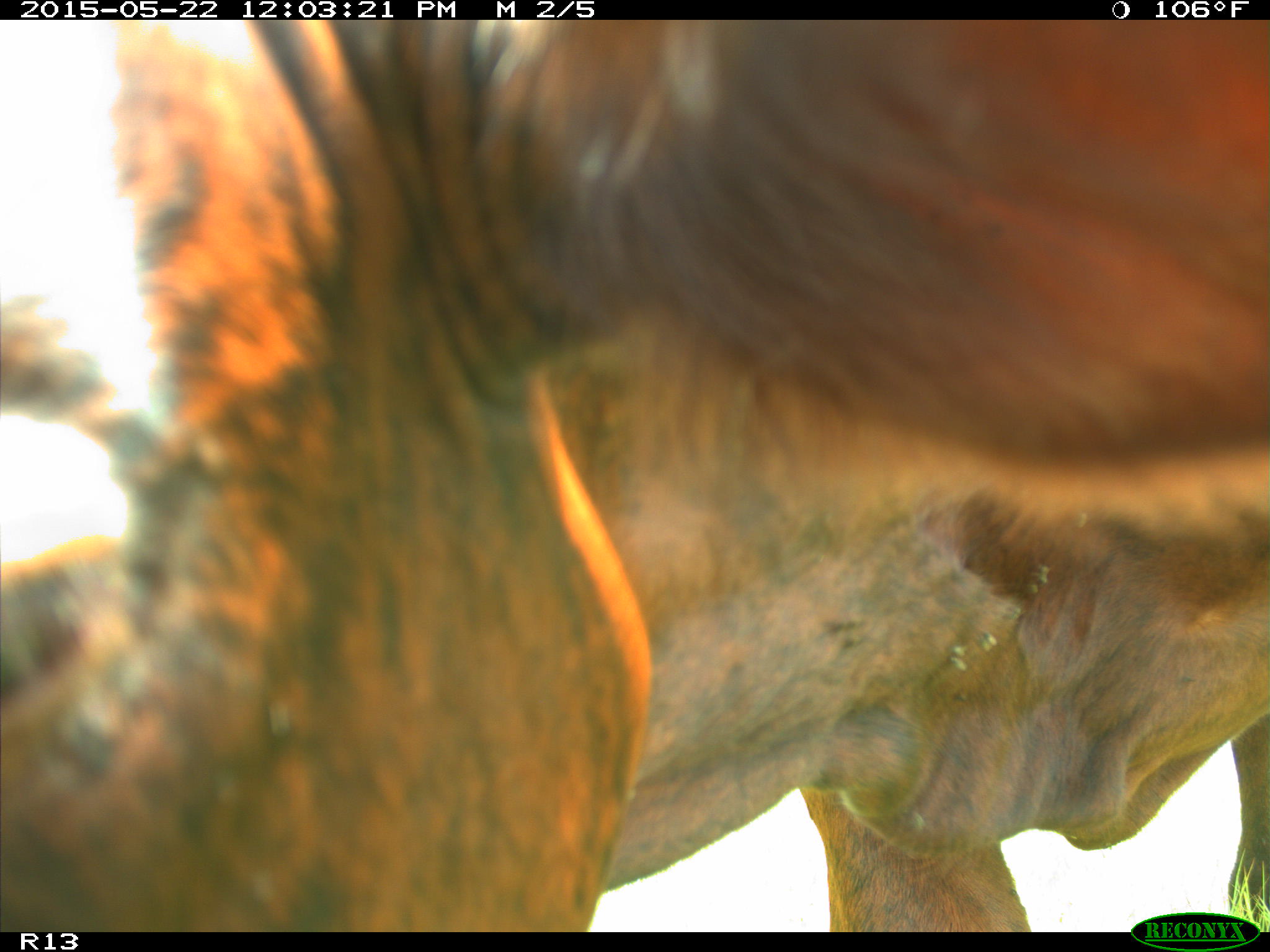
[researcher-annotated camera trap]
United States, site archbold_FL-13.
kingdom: Animalia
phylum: Chordata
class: Mammalia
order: Artiodactyla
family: Bovidae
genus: Bos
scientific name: Bos taurus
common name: domestic cow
Bos taurus (domestic cow).